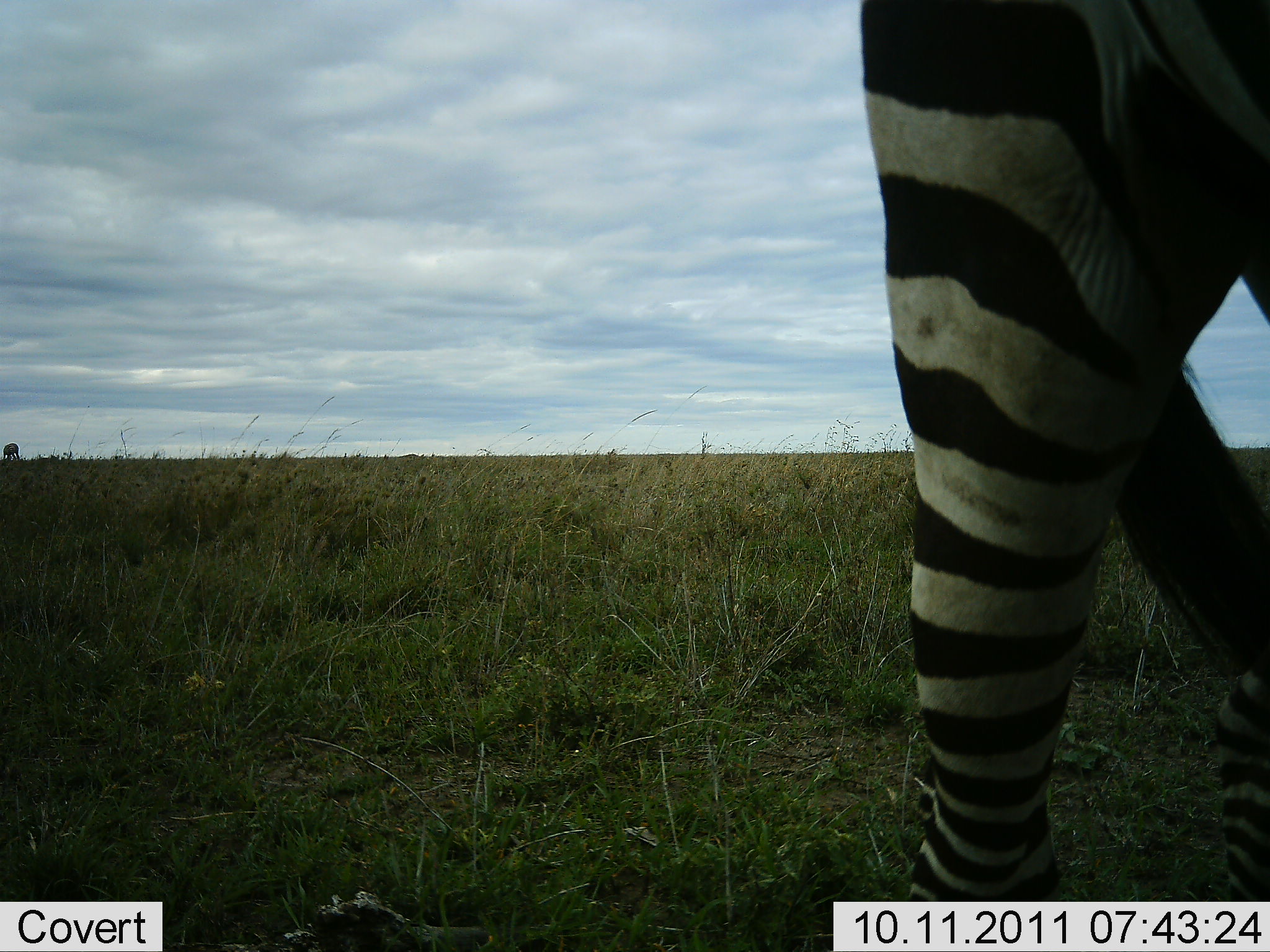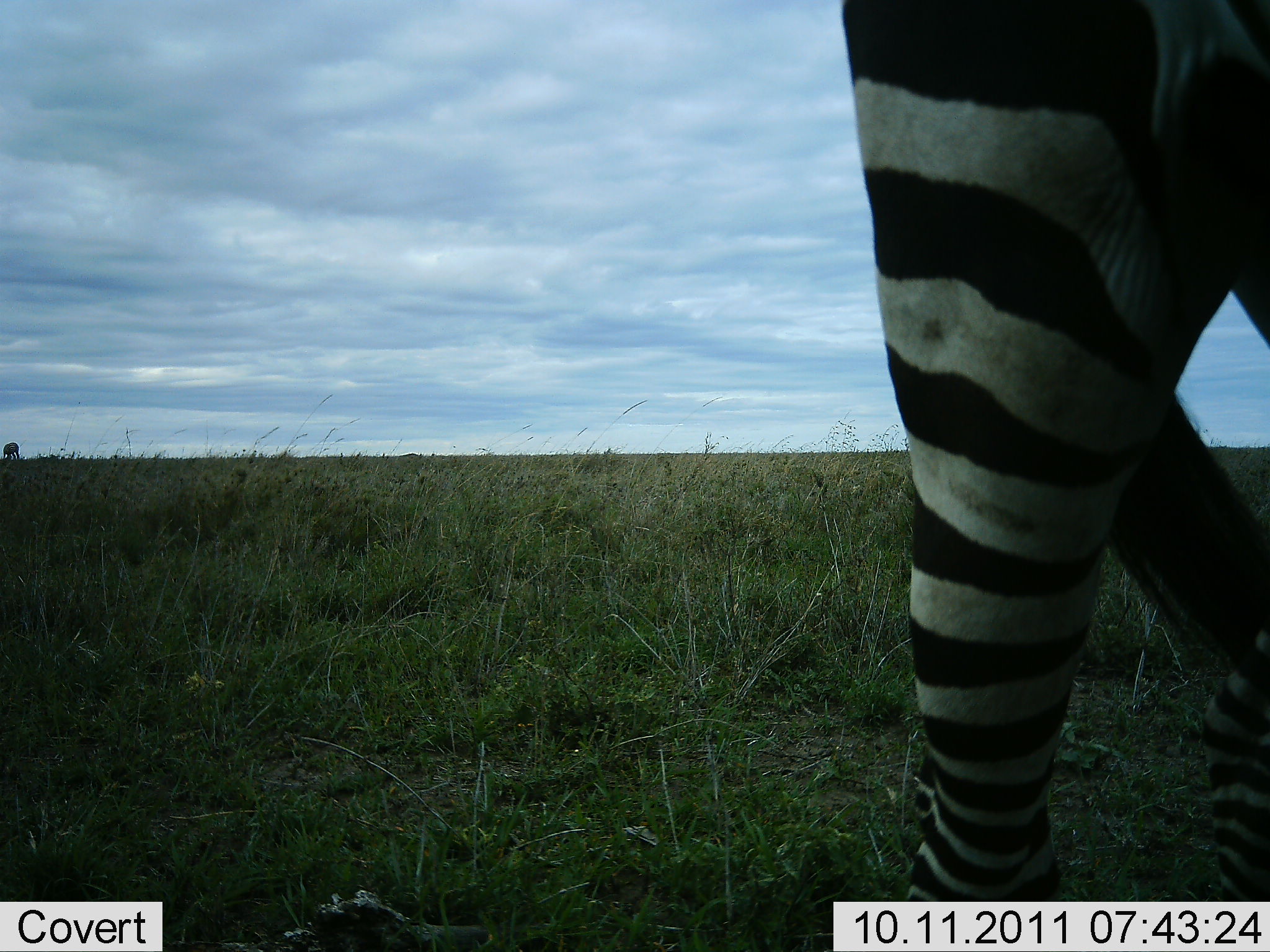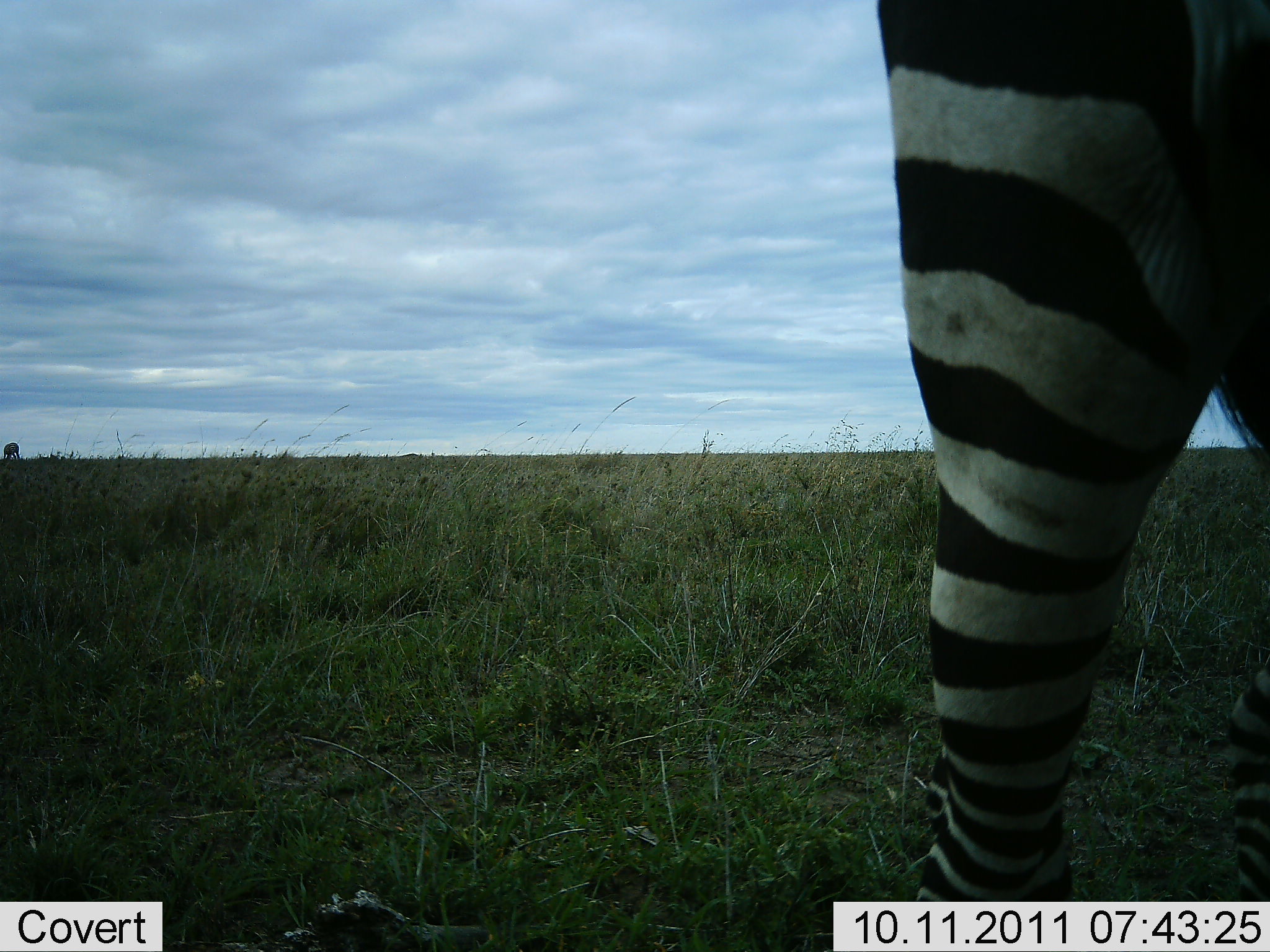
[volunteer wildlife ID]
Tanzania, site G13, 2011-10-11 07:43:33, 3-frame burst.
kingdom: Animalia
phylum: Chordata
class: Mammalia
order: Perissodactyla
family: Equidae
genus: Equus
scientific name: Equus quagga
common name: plains zebra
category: zebra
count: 1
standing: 82%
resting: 0%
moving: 18%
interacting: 0%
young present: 0%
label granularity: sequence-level